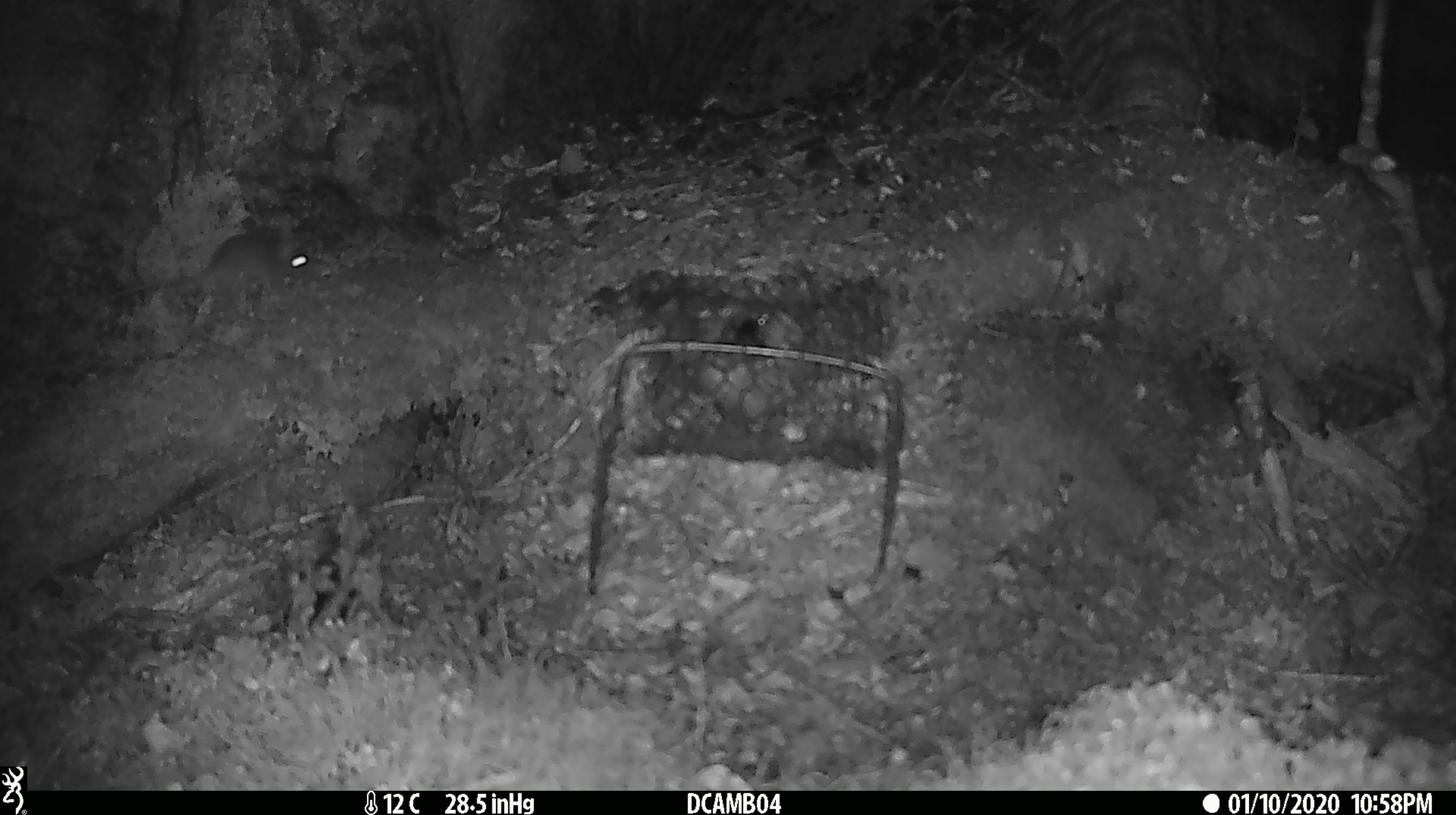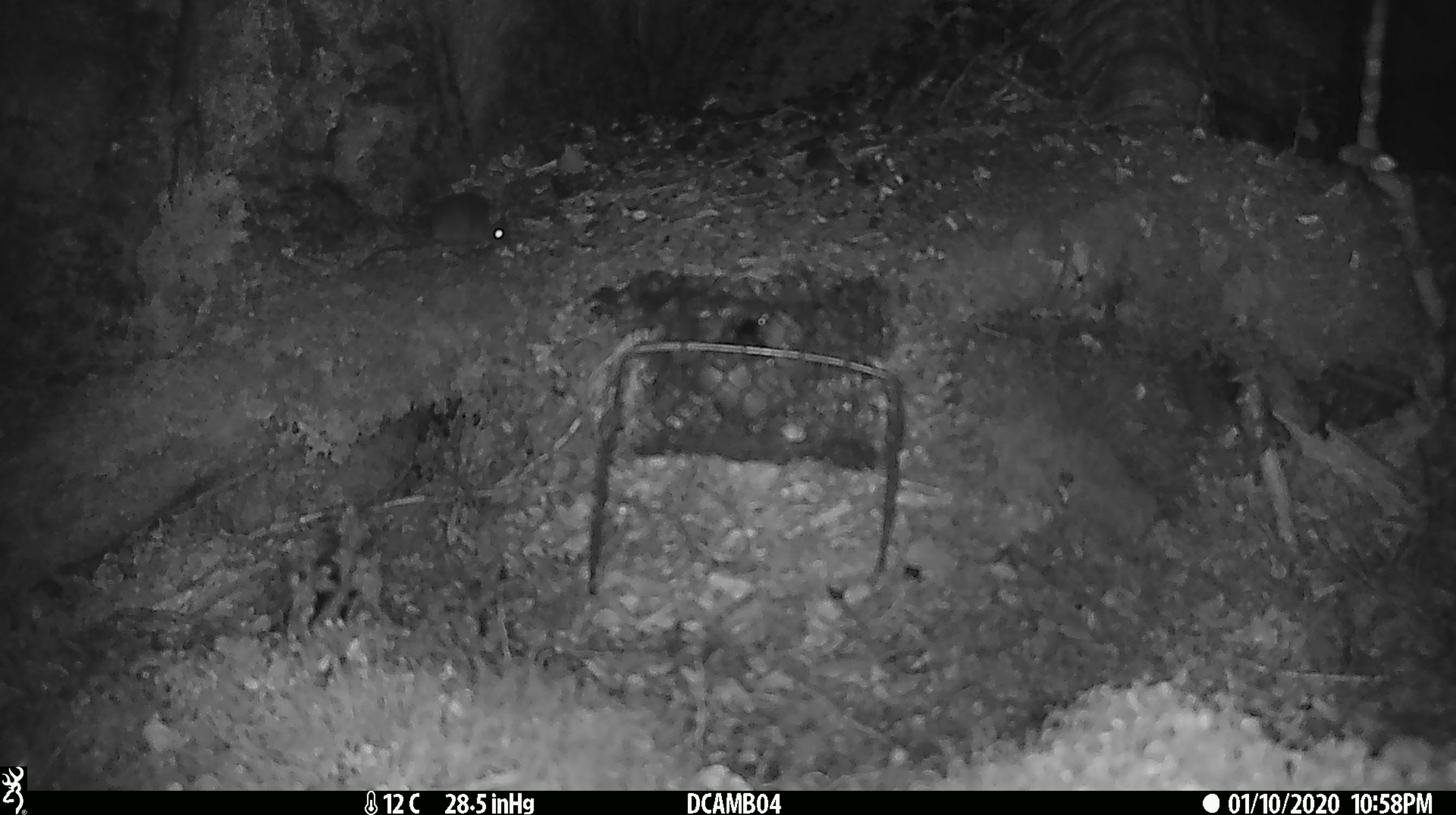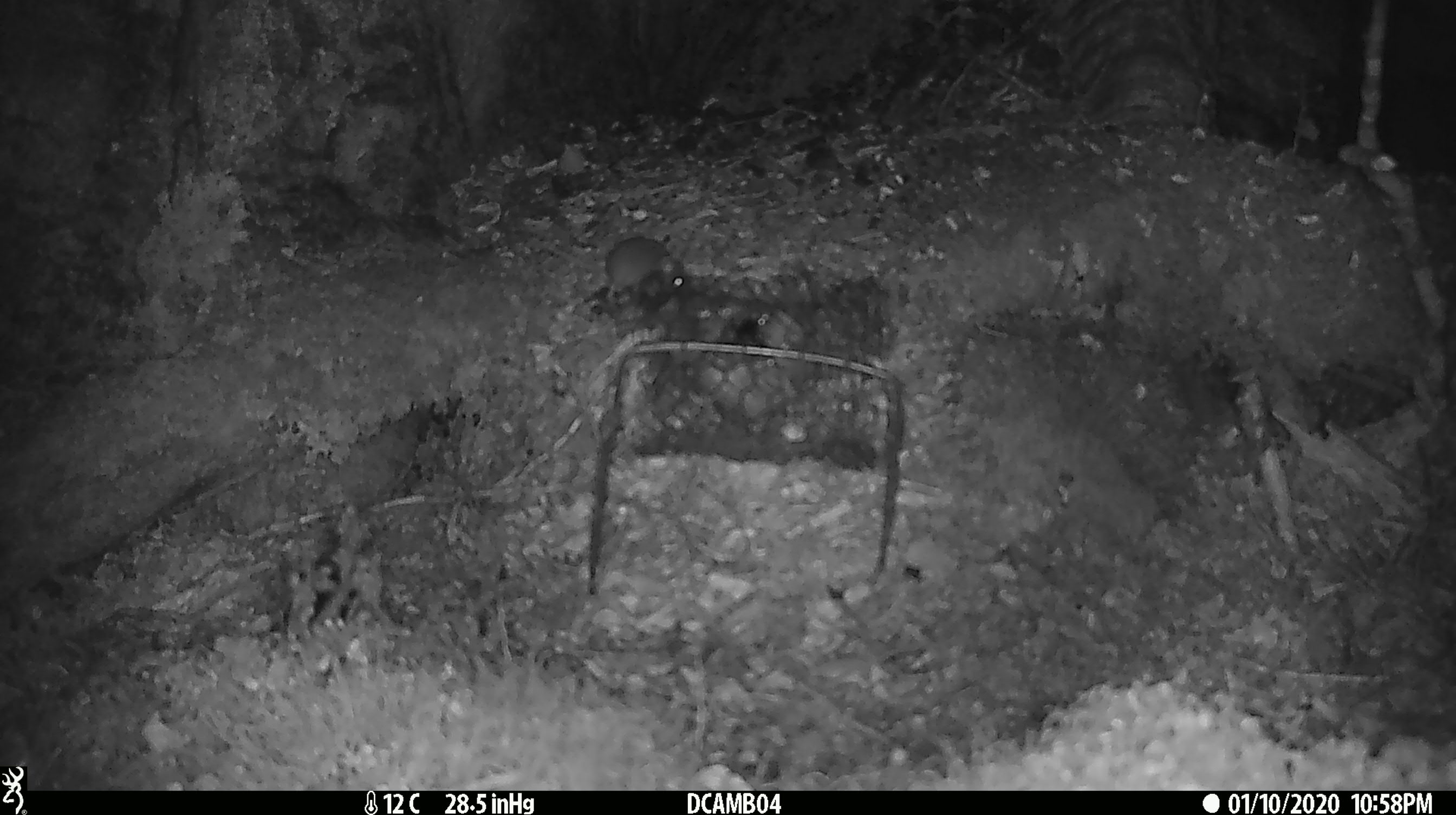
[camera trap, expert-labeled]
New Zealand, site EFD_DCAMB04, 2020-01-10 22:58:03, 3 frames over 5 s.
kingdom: Animalia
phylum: Chordata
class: Mammalia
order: Rodentia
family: Muridae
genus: Mus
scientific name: Mus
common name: mouse